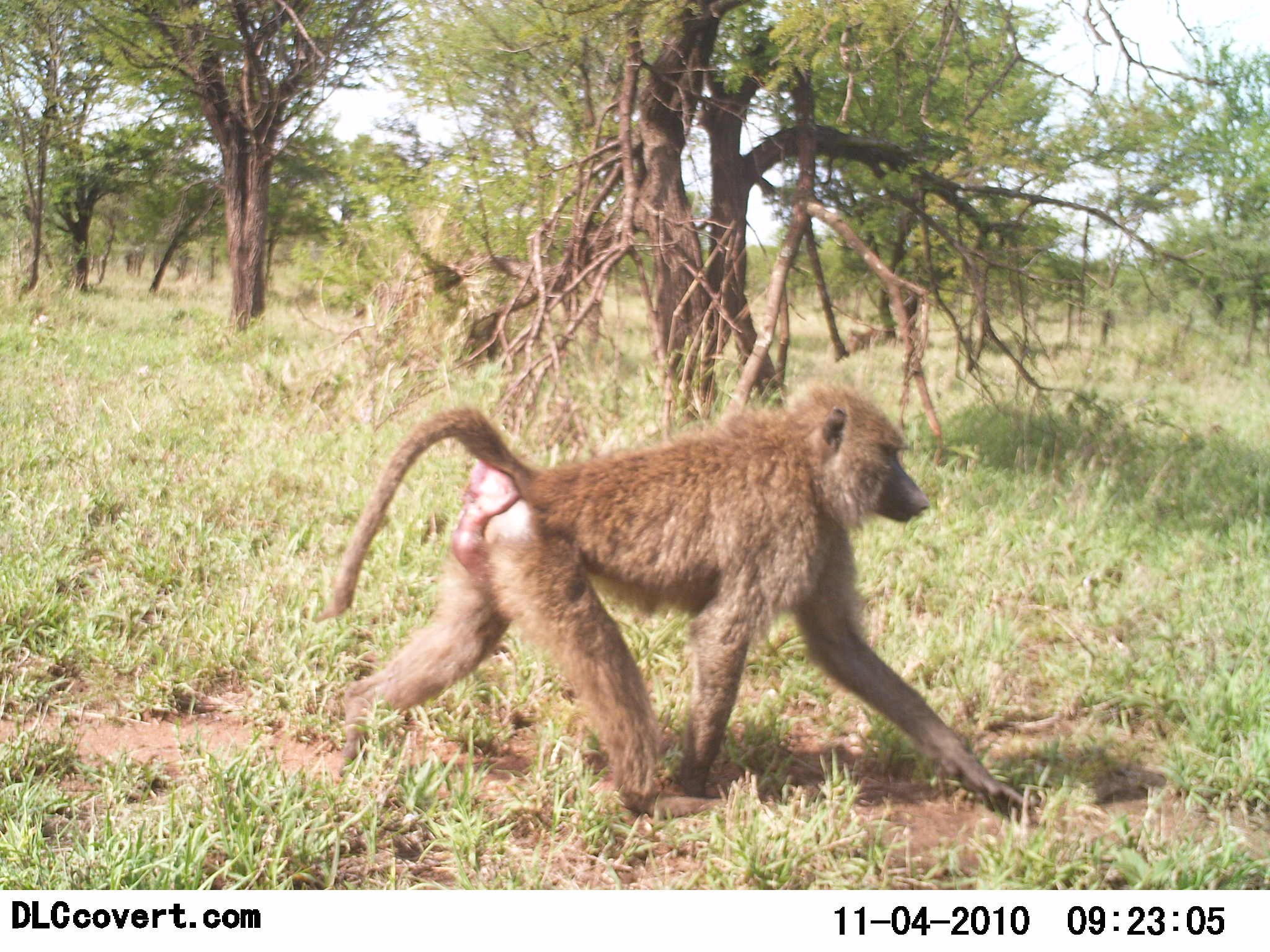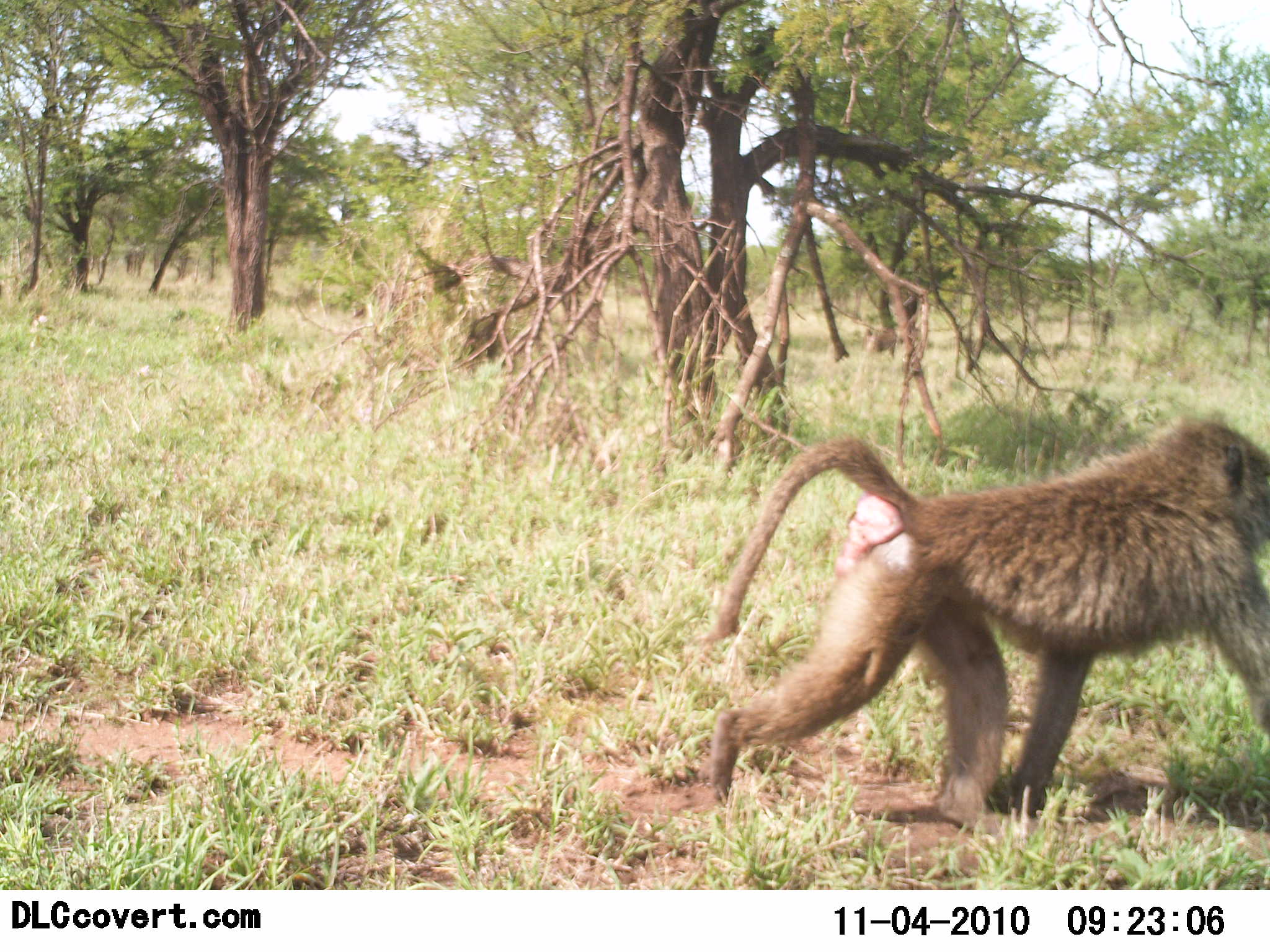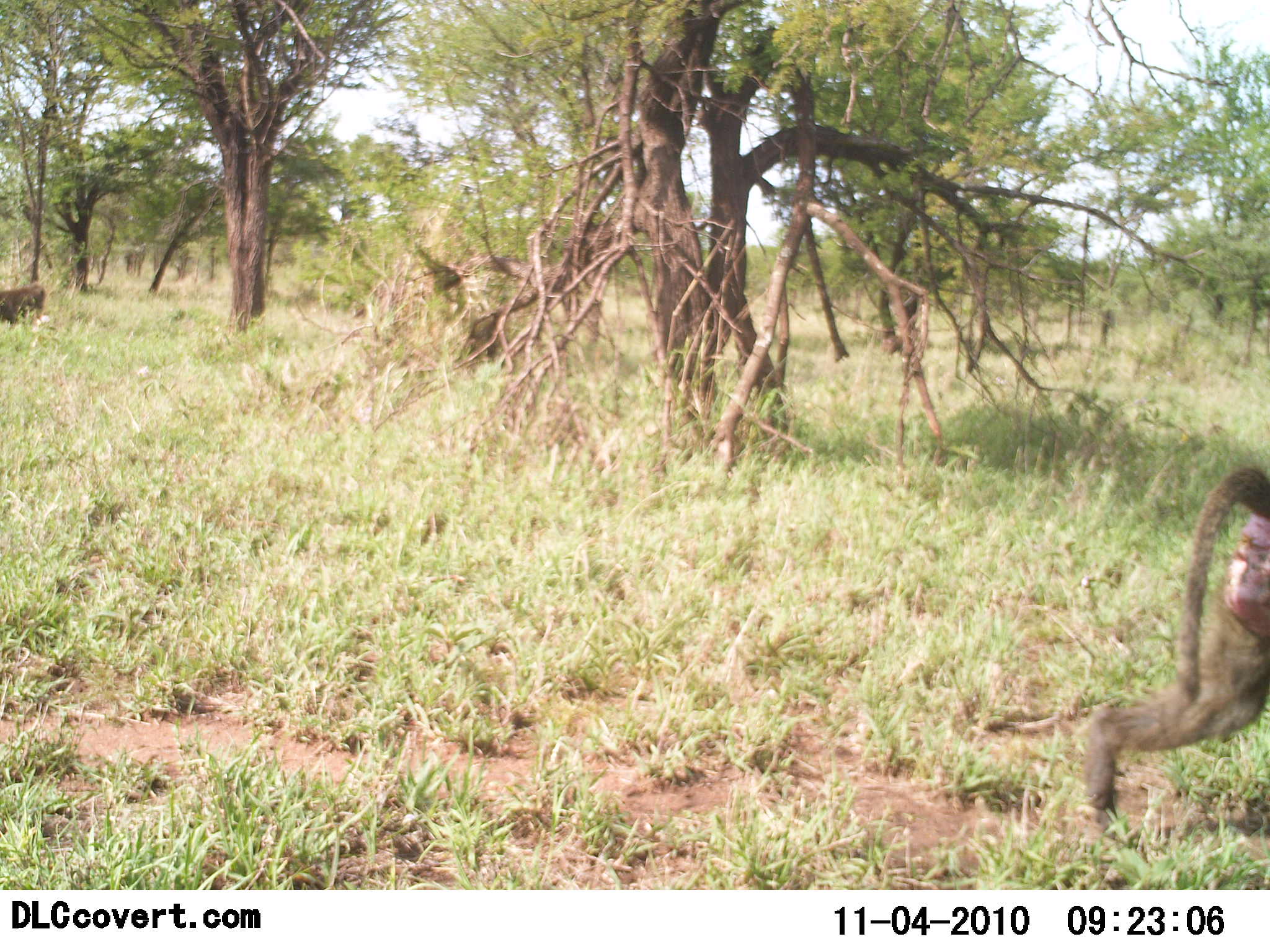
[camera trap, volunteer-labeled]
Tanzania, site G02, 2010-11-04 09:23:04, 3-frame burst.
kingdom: Animalia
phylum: Chordata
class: Mammalia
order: Primates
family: Cercopithecidae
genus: Papio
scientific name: Papio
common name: baboon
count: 2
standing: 0%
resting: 0%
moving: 100%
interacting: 0%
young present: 0%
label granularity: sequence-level